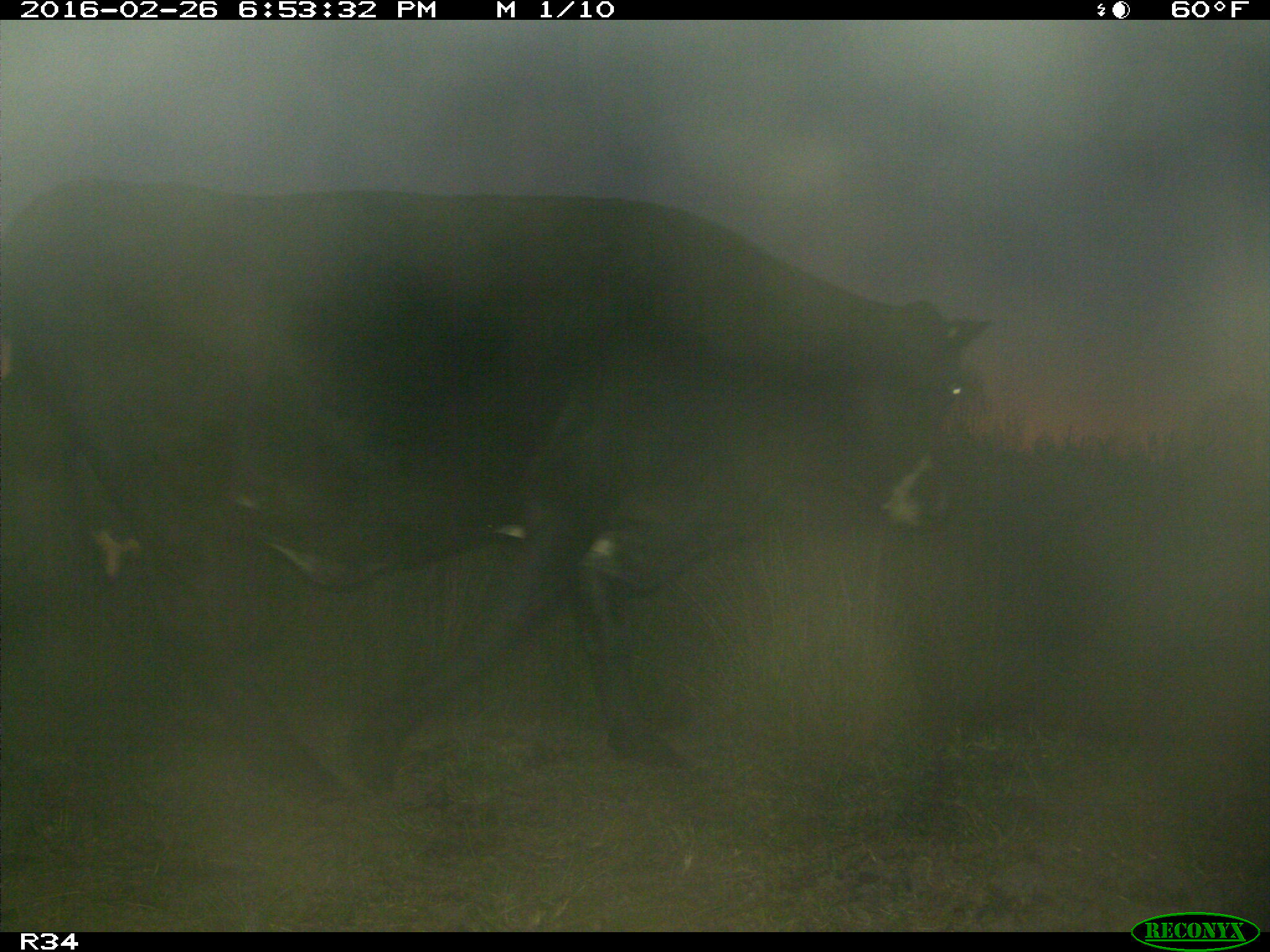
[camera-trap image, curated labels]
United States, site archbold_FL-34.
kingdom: Animalia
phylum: Chordata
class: Mammalia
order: Artiodactyla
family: Bovidae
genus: Bos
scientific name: Bos taurus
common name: domestic cow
Bos taurus (domestic cow).